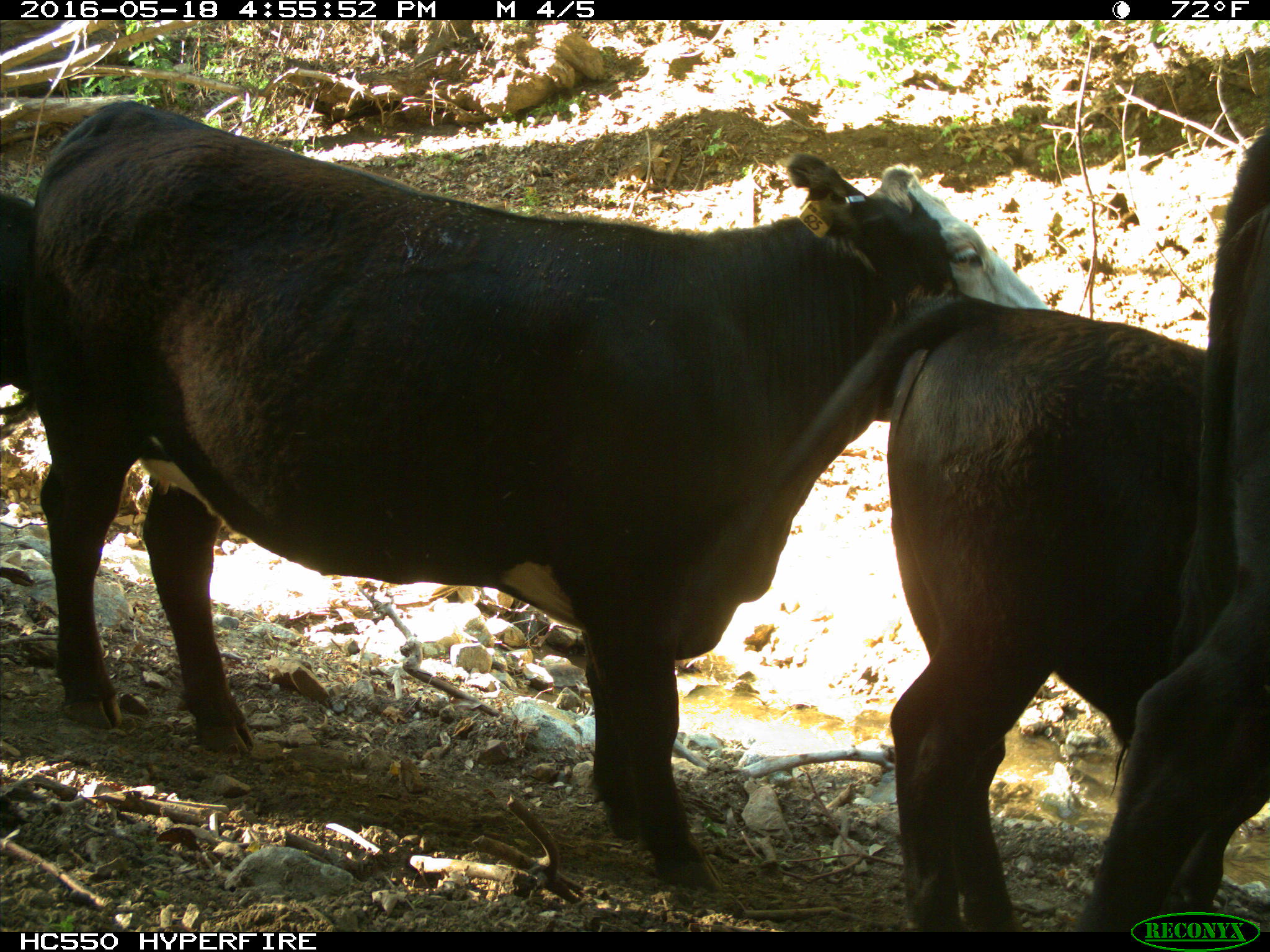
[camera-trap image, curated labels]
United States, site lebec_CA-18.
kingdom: Animalia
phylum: Chordata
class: Mammalia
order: Artiodactyla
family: Bovidae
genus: Bos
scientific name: Bos taurus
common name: domestic cow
Bos taurus (domestic cow).